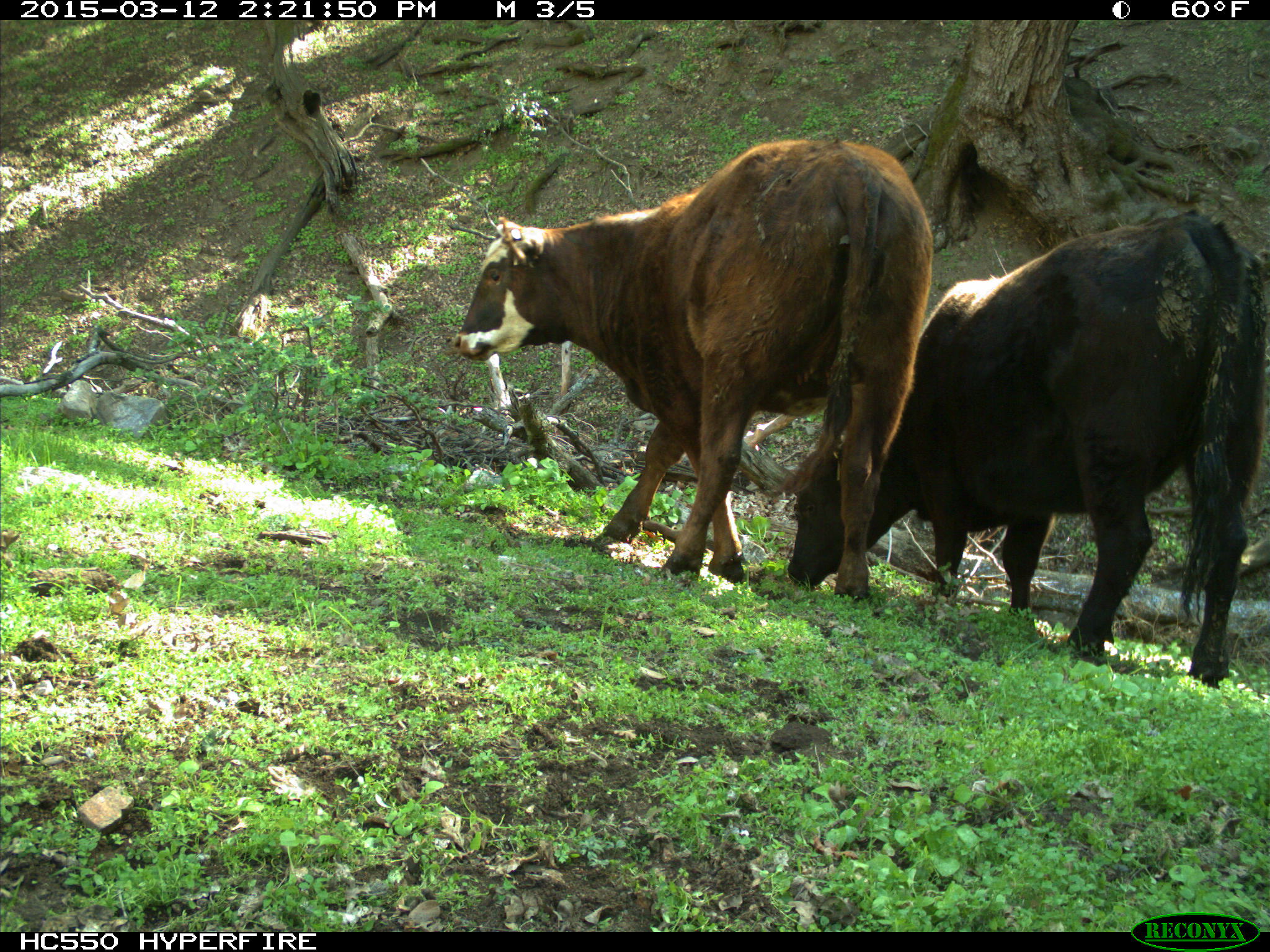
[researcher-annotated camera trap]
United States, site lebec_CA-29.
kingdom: Animalia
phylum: Chordata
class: Mammalia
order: Artiodactyla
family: Bovidae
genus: Bos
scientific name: Bos taurus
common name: domestic cow